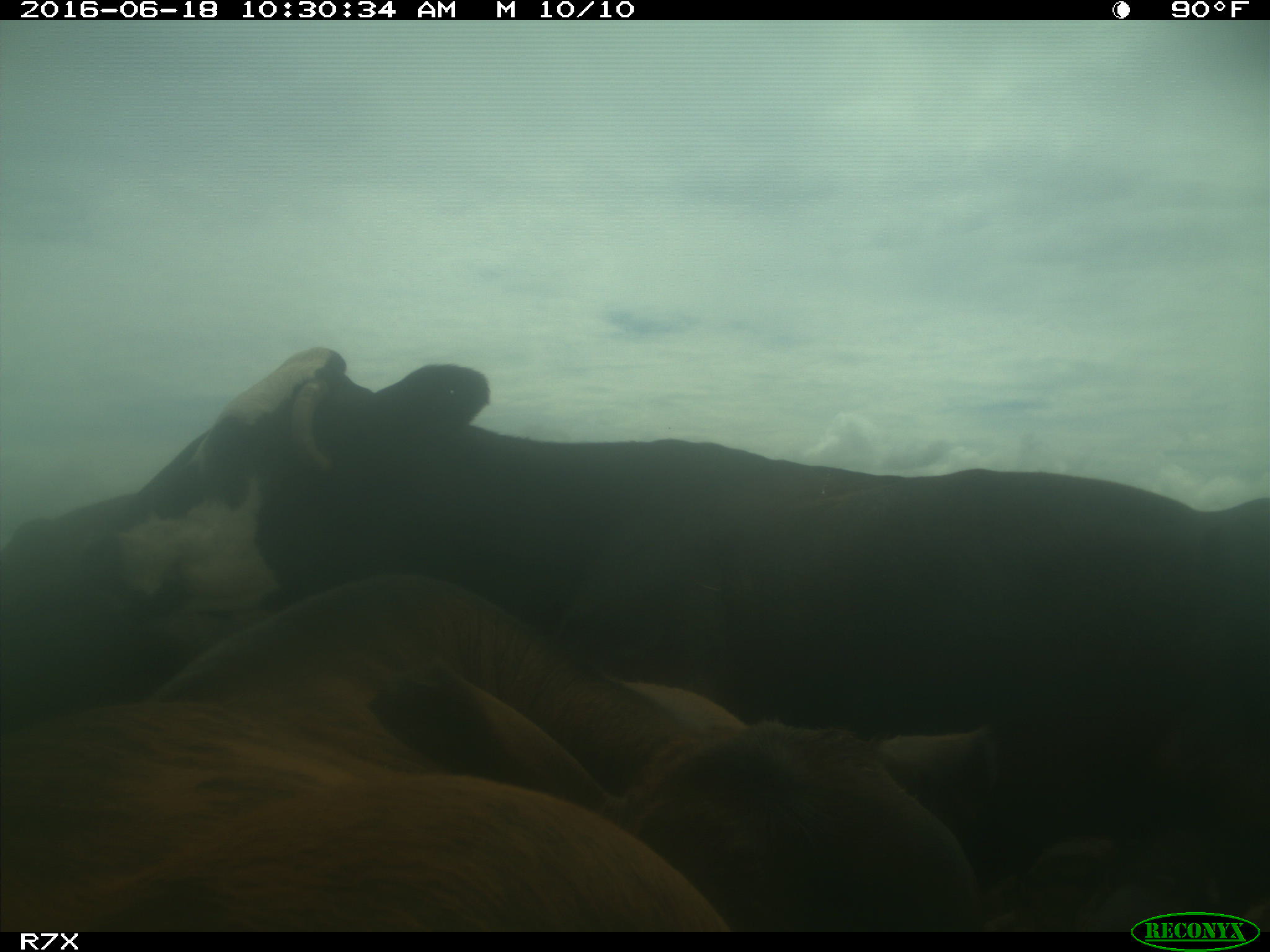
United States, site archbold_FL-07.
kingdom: Animalia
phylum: Chordata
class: Mammalia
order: Artiodactyla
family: Bovidae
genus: Bos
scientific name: Bos taurus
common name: domestic cow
Bos taurus (domestic cow).